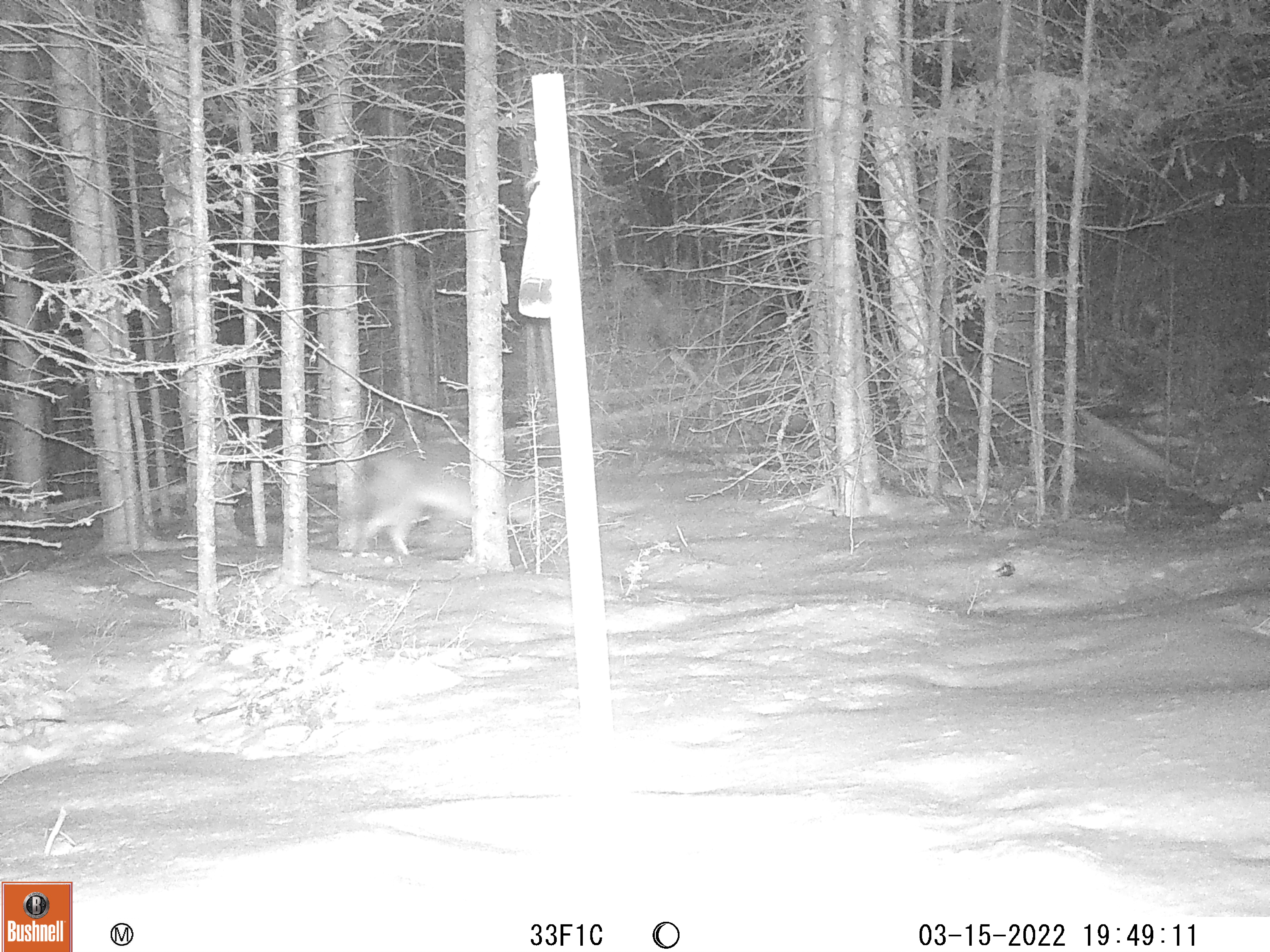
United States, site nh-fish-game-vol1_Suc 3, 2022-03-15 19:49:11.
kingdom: Animalia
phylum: Chordata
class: Mammalia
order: Carnivora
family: Canidae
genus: Canis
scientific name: Canis latrans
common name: coyote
Coyote (Canis latrans).